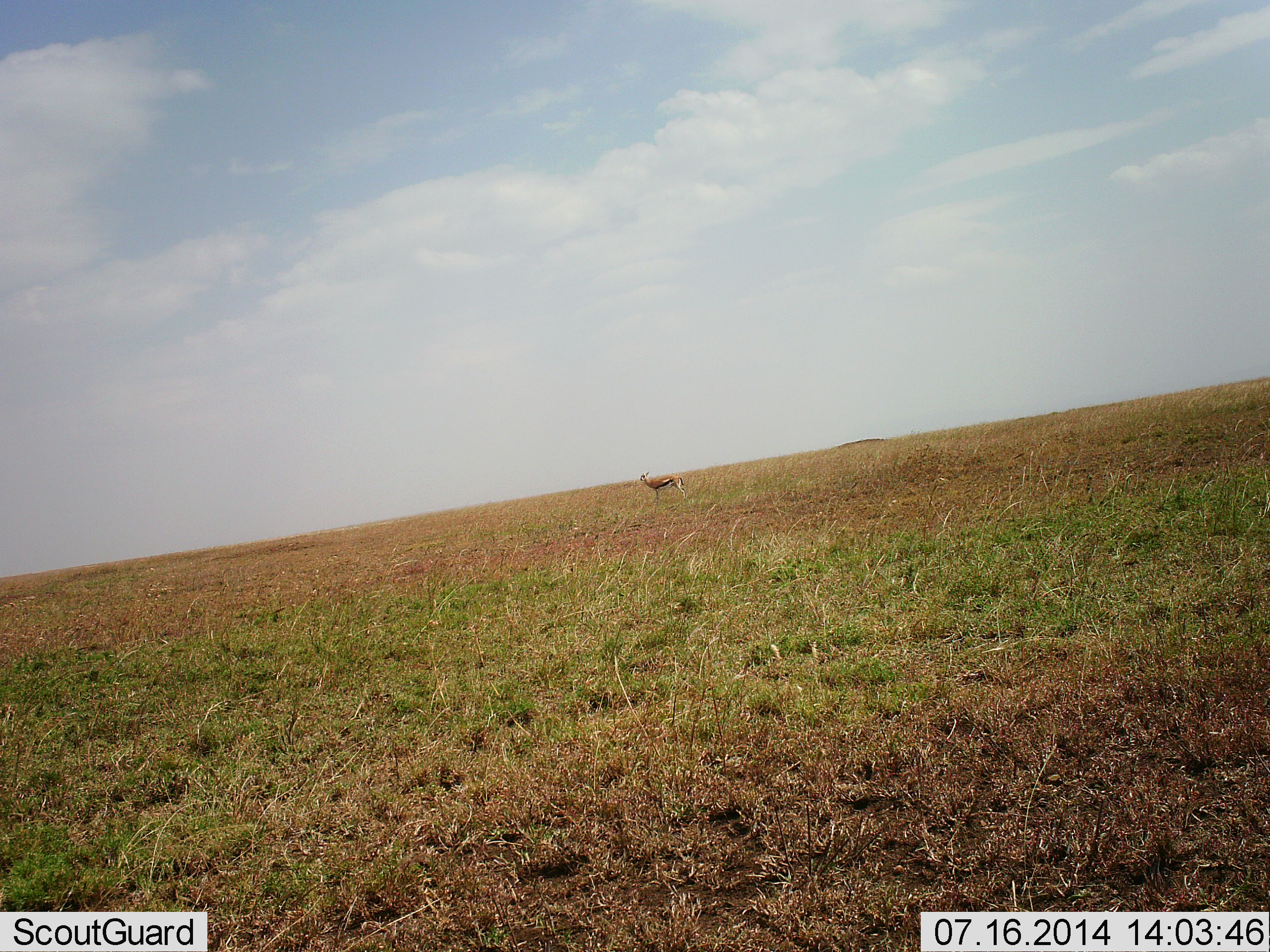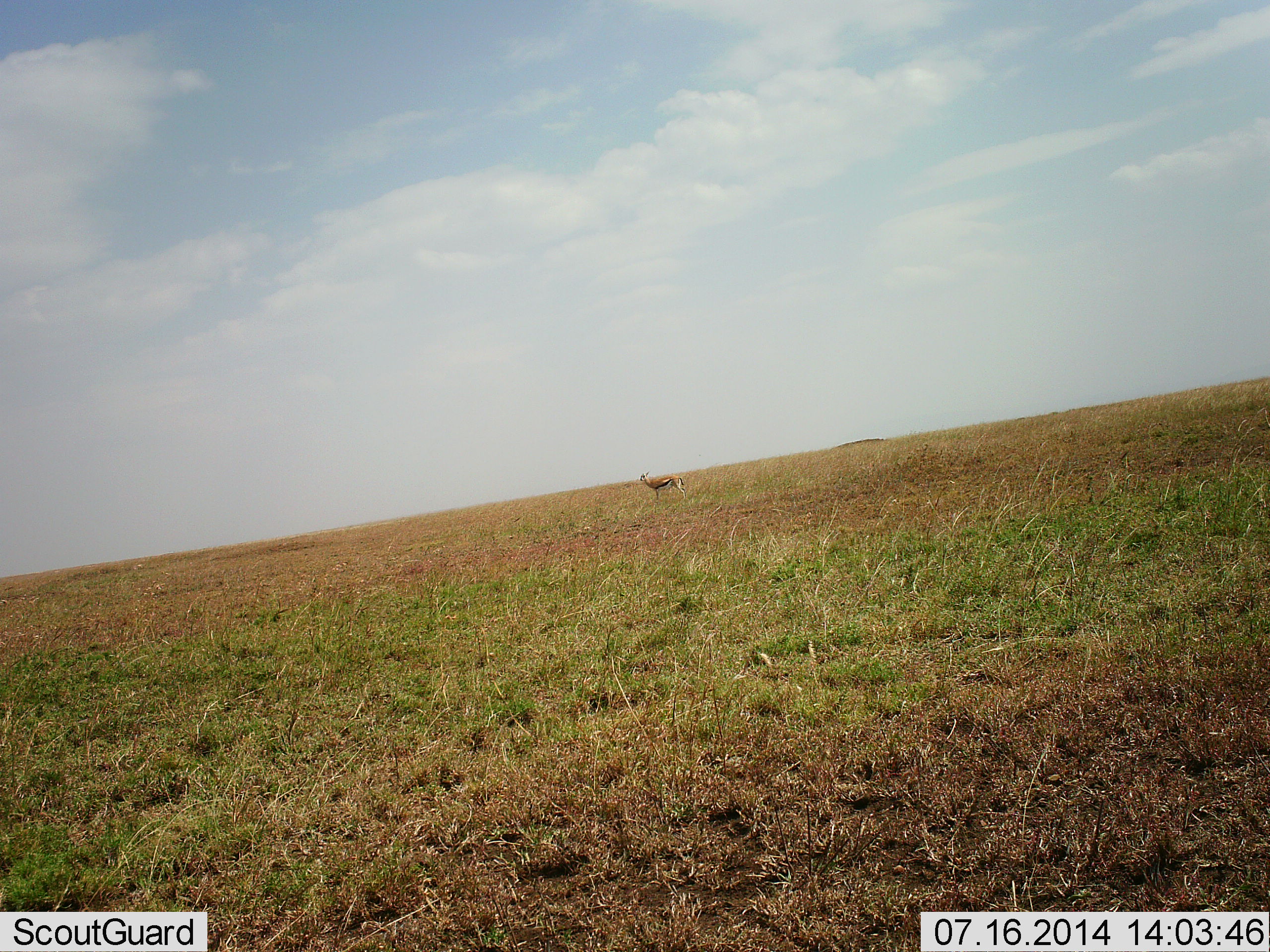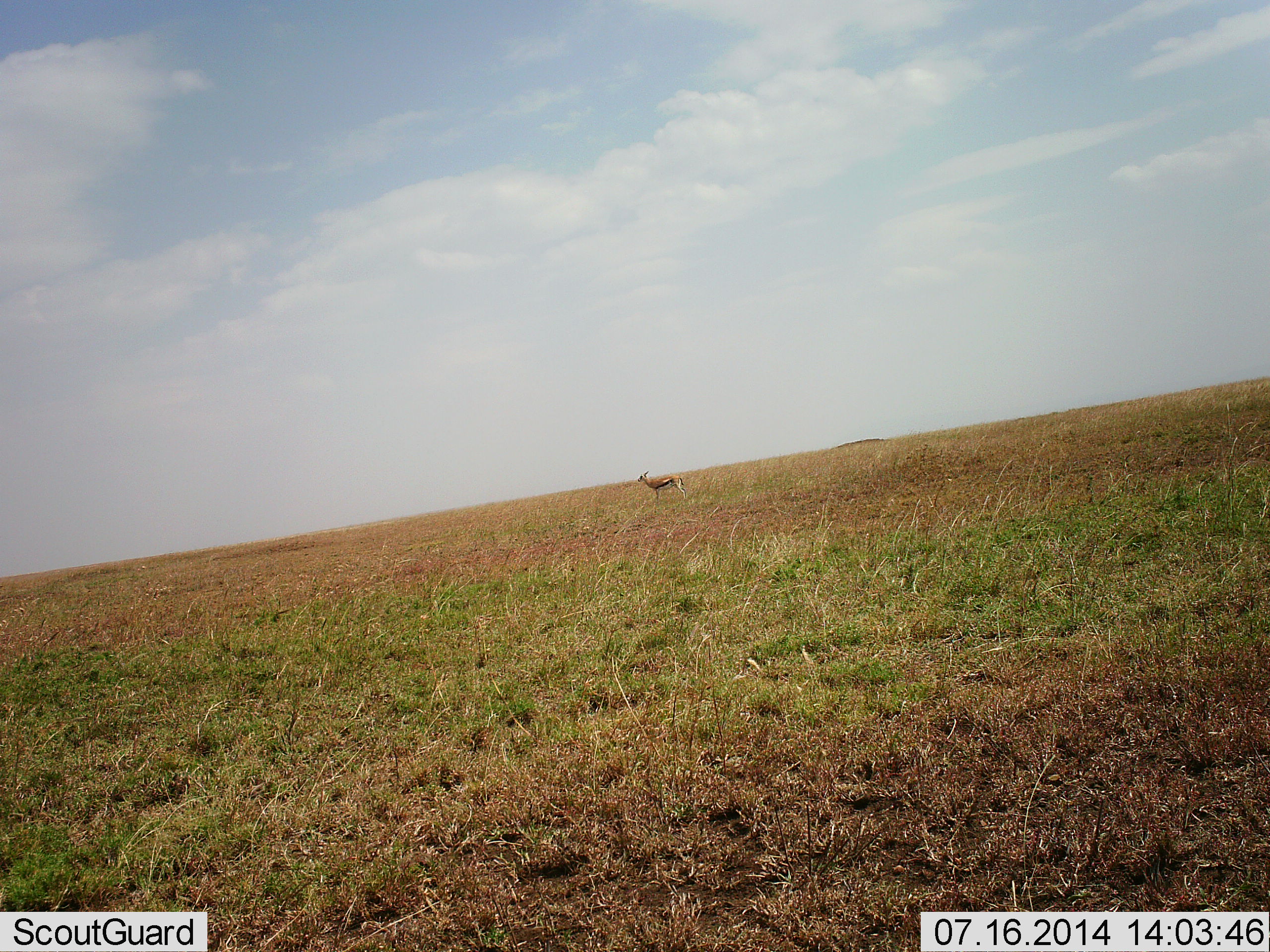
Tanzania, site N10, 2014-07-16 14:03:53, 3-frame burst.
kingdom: Animalia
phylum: Chordata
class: Mammalia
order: Artiodactyla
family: Bovidae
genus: Eudorcas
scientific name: Eudorcas thomsonii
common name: thomson's gazelle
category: gazellethomsons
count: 1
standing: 100%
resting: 0%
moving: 0%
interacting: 0%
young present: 0%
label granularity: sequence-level